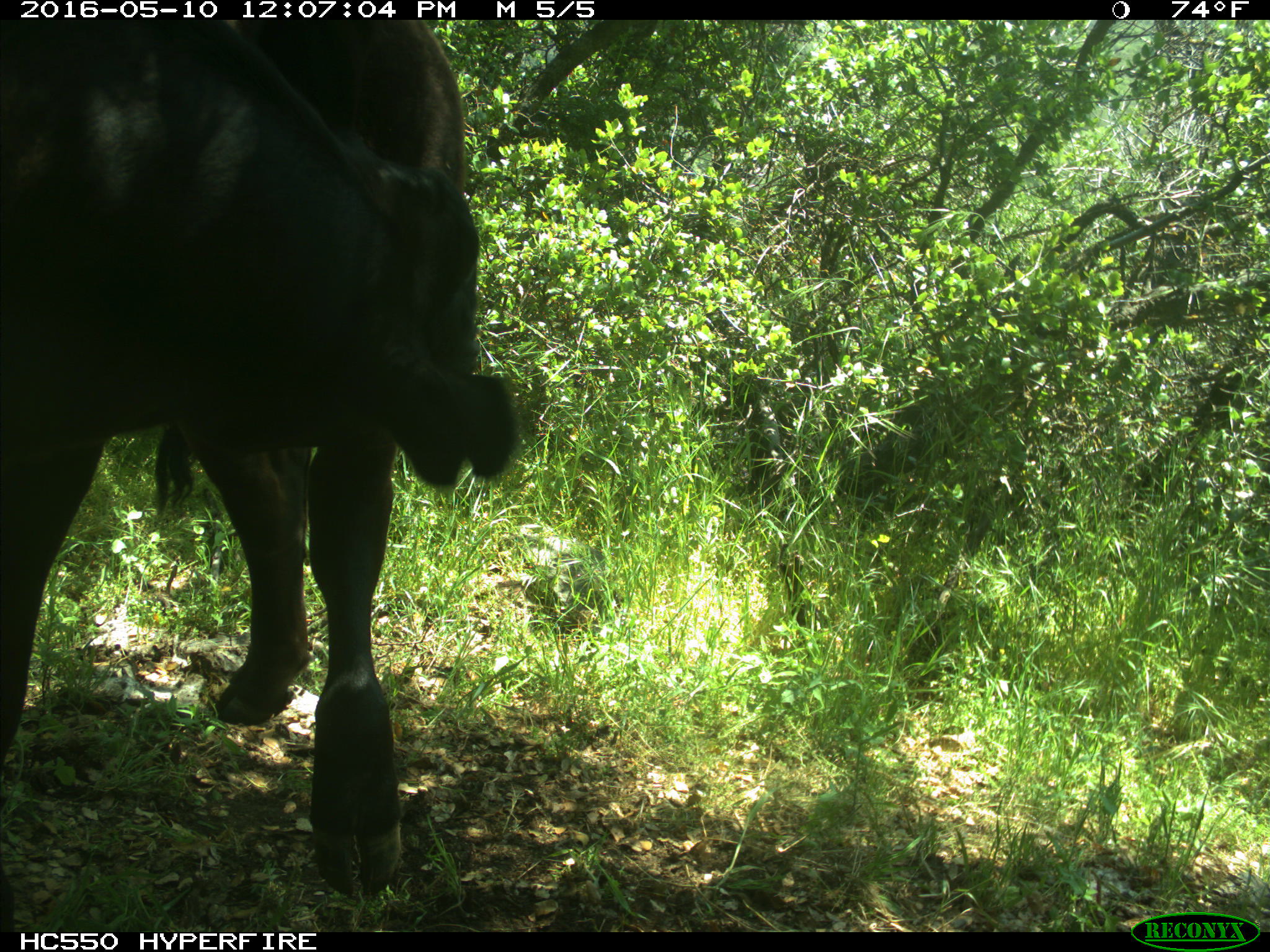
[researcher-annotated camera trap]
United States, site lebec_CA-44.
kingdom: Animalia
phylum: Chordata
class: Mammalia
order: Artiodactyla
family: Bovidae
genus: Bos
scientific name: Bos taurus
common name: domestic cow